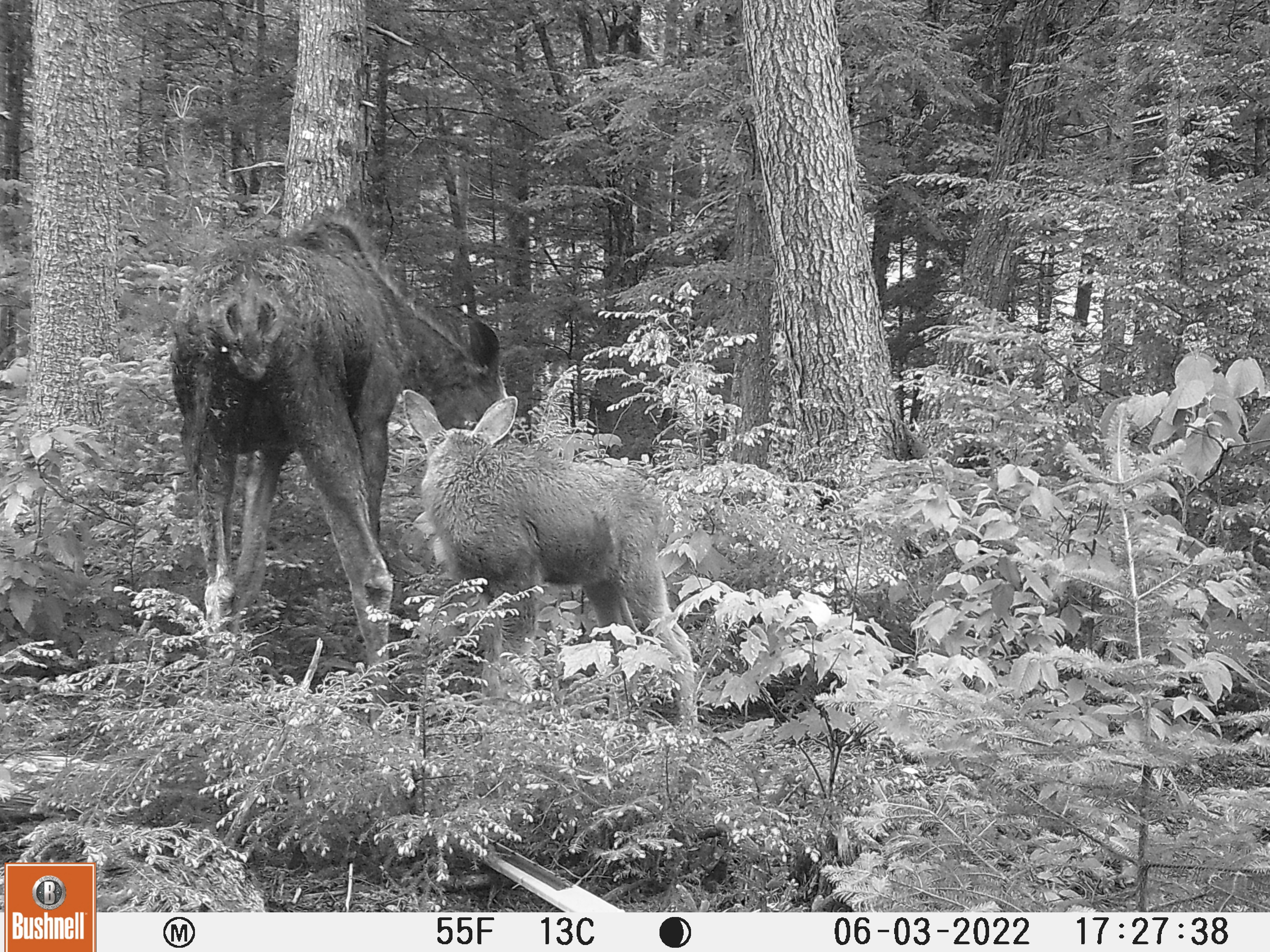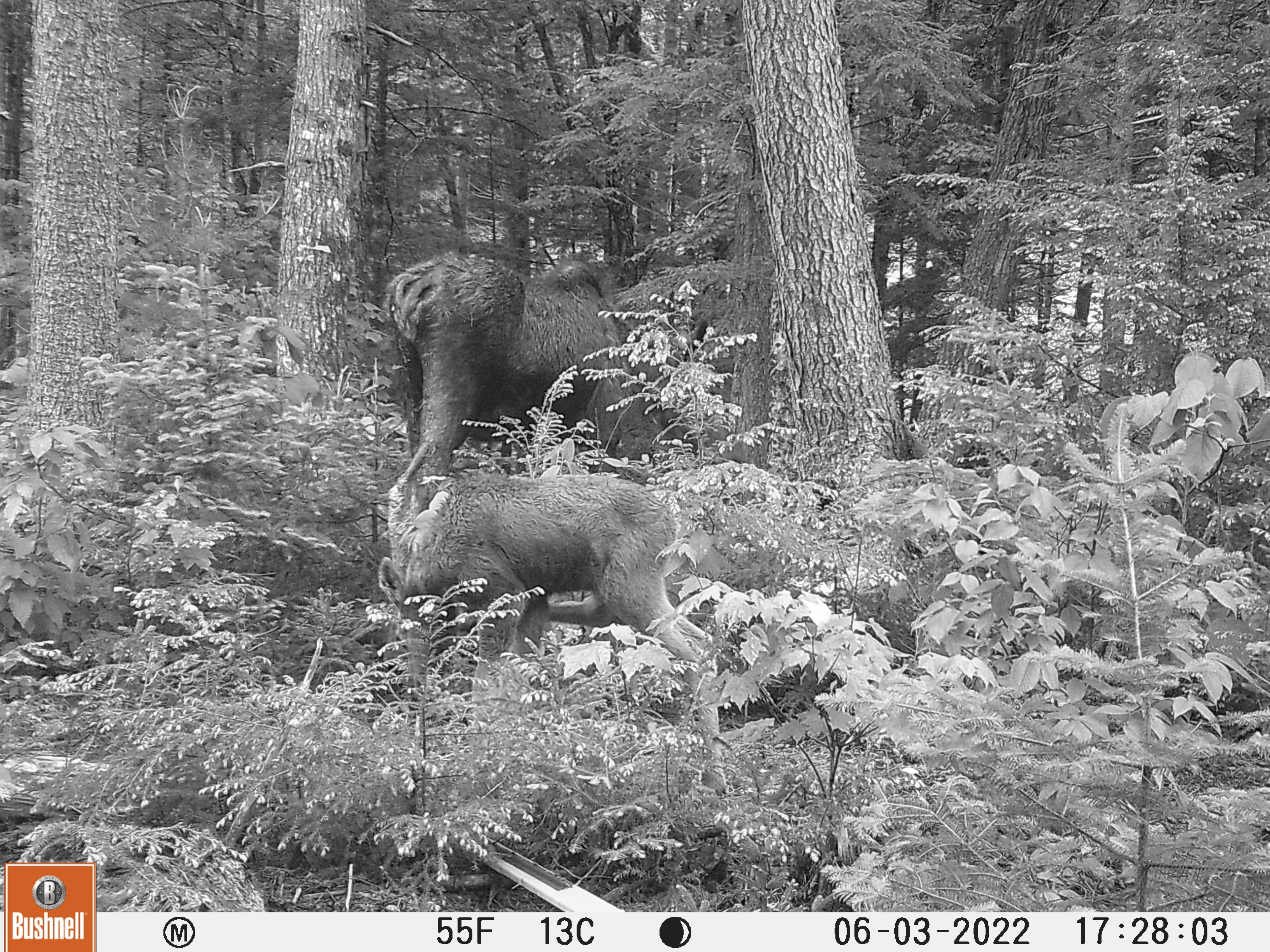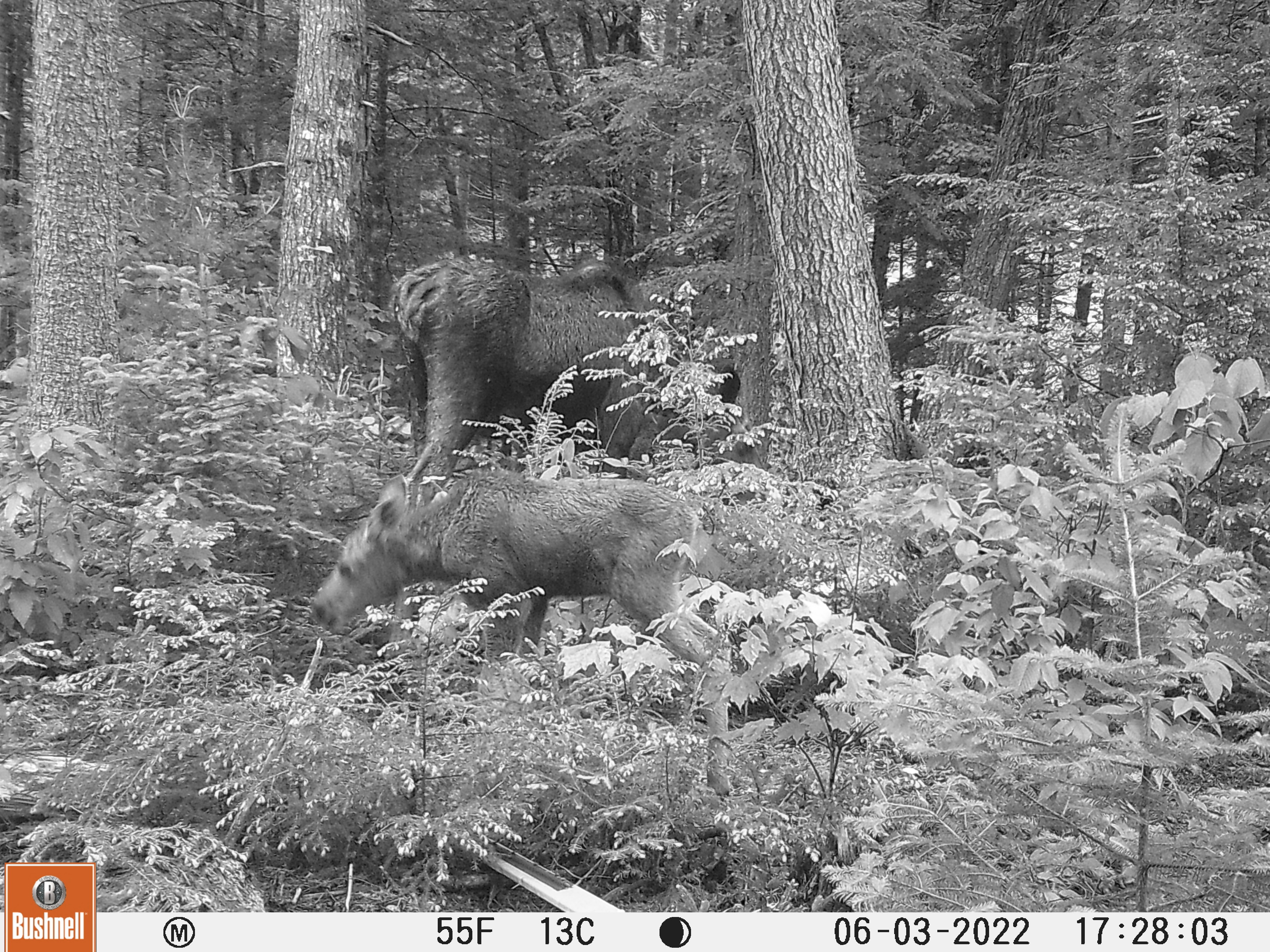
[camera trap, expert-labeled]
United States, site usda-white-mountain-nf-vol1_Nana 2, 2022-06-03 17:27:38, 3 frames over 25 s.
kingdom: Animalia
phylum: Chordata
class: Mammalia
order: Artiodactyla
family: Cervidae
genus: Alces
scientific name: Alces alces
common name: moose